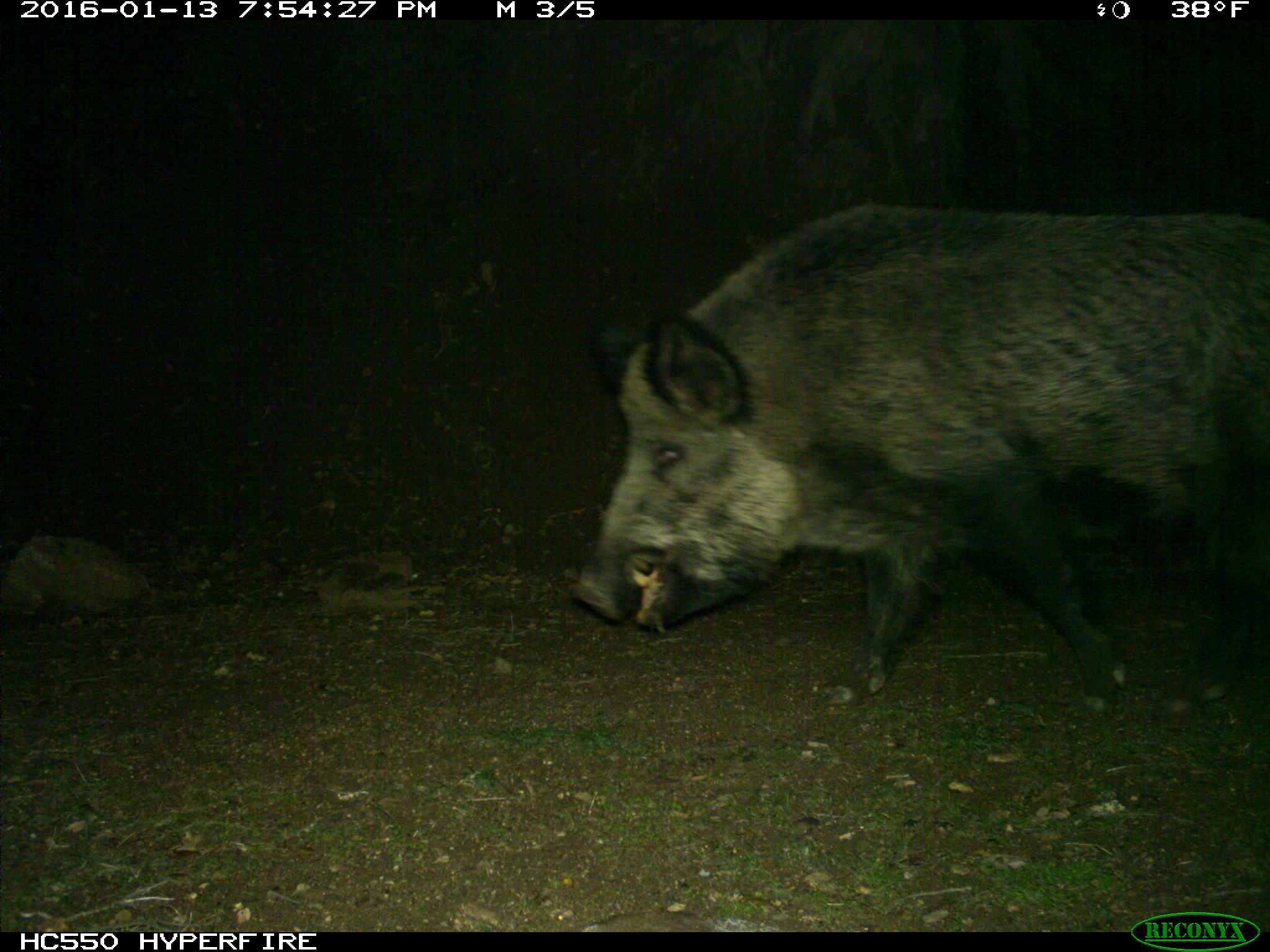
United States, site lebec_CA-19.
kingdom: Animalia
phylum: Chordata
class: Mammalia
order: Artiodactyla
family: Suidae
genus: Sus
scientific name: Sus scrofa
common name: wild boar